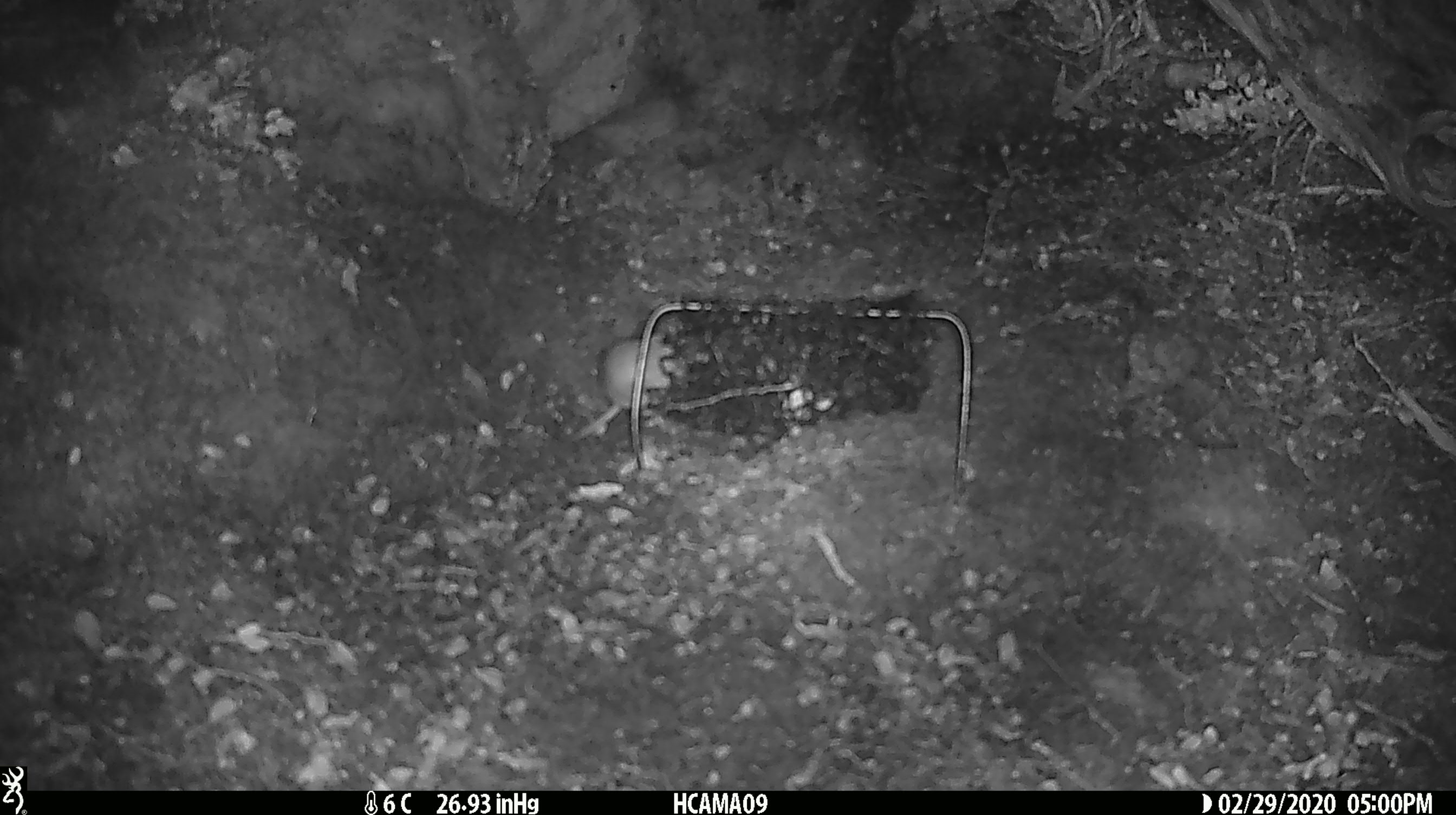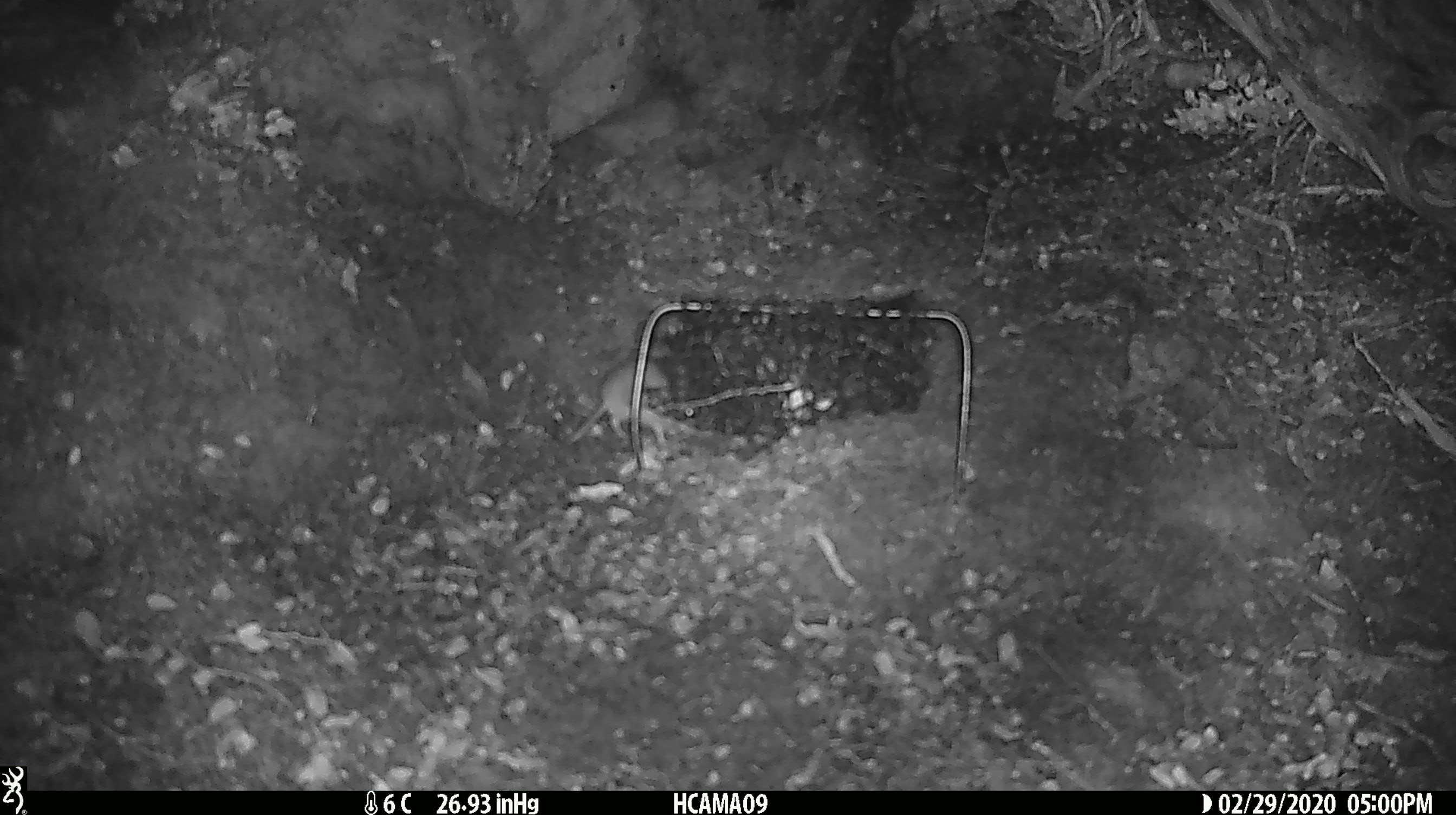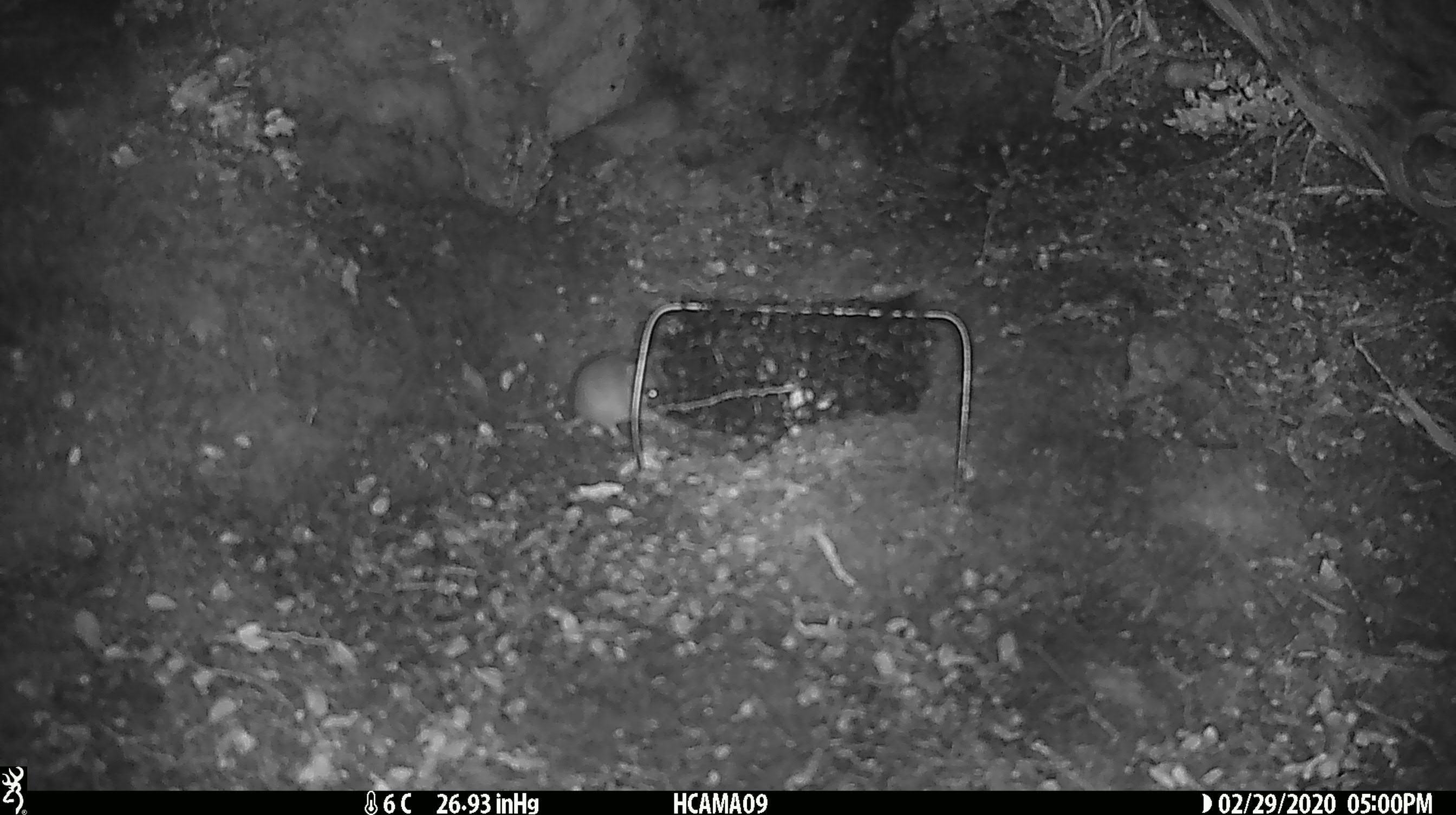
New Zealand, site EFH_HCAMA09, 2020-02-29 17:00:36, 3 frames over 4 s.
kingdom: Animalia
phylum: Chordata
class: Mammalia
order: Rodentia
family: Muridae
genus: Mus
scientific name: Mus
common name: mouse